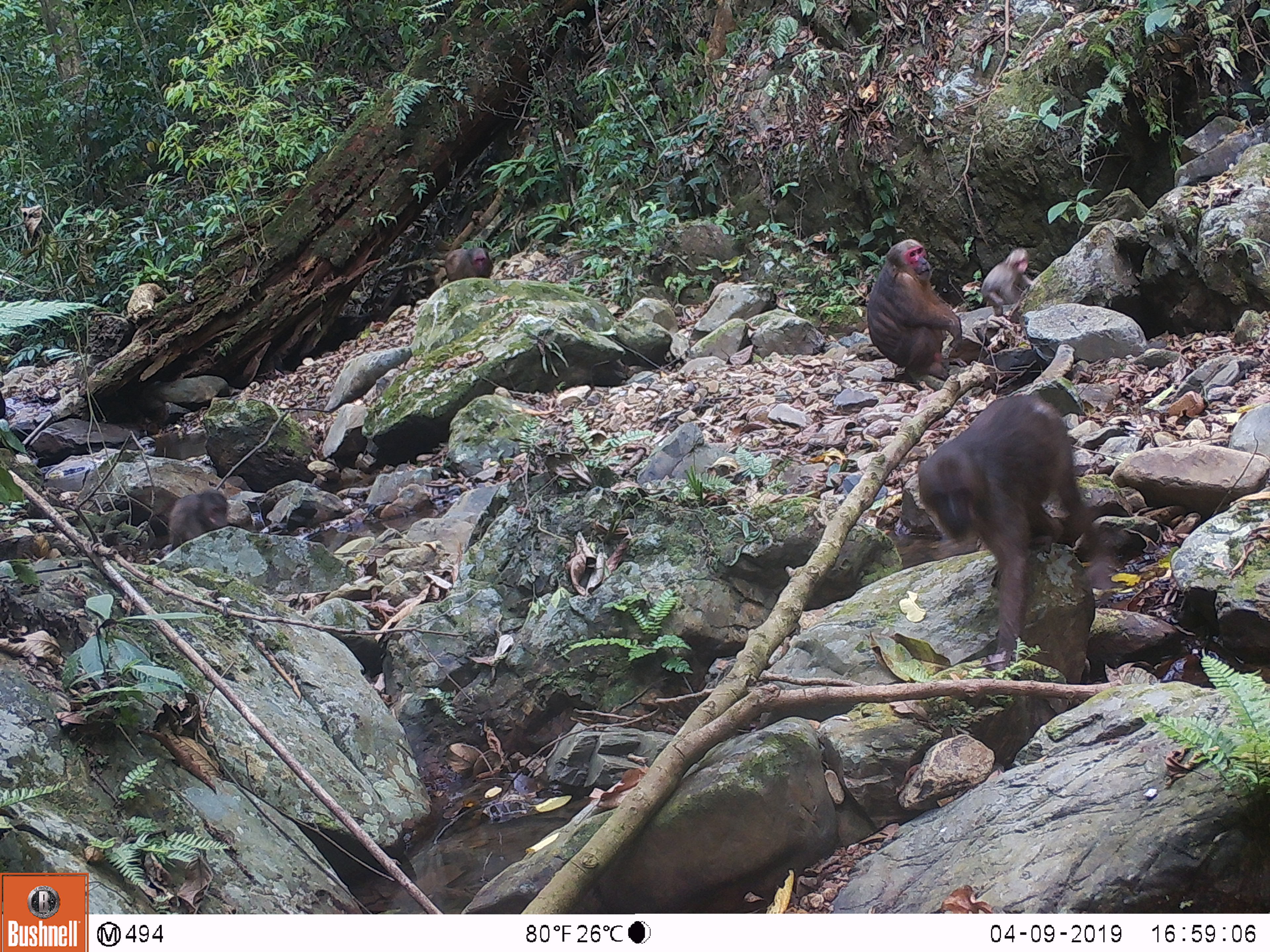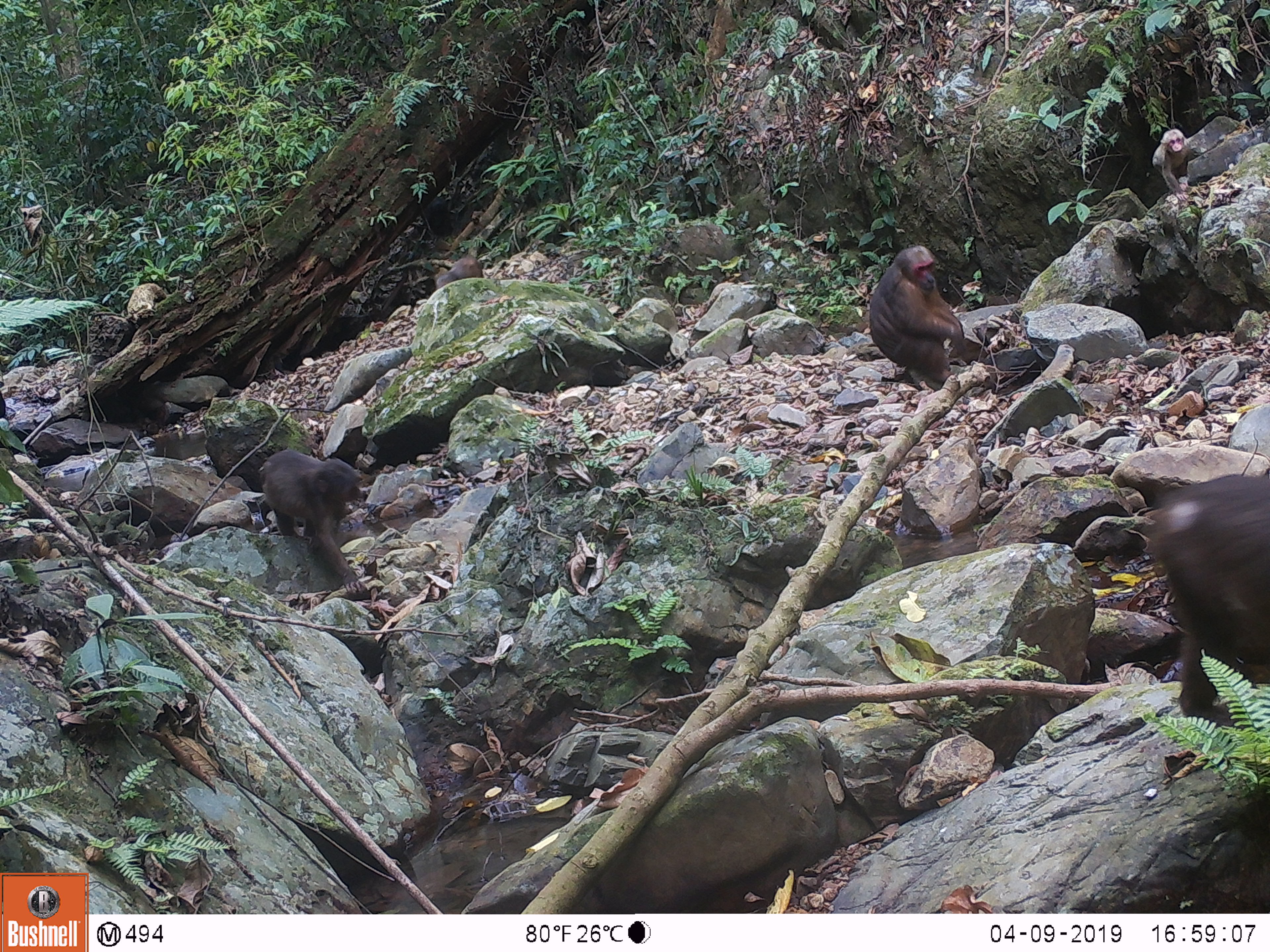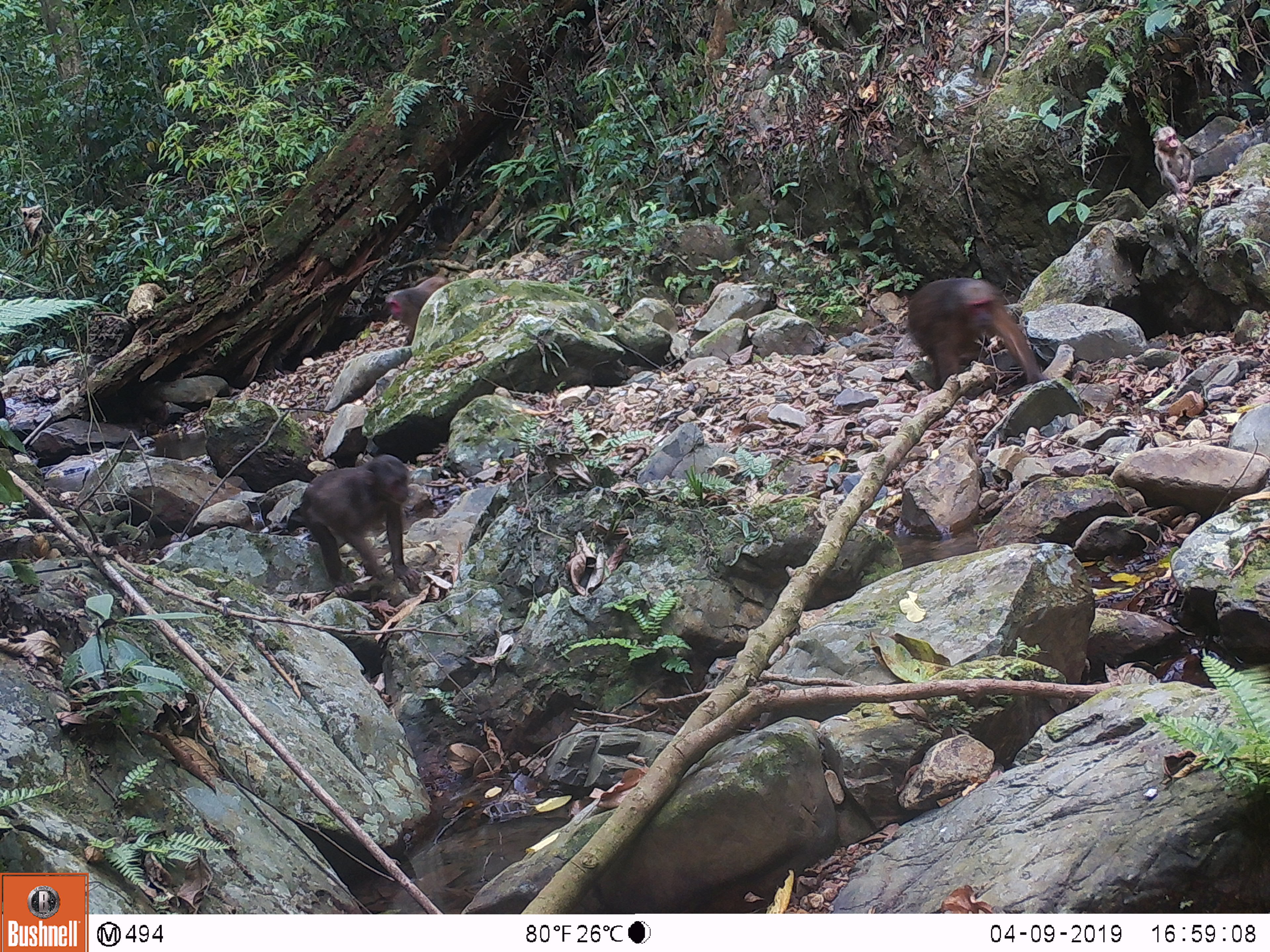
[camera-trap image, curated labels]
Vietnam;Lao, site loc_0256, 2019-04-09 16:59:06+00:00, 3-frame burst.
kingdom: Animalia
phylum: Chordata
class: Mammalia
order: Primates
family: Cercopithecidae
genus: Macaca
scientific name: Macaca arctoides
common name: stump-tailed macaque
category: stump tailed macaque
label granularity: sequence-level